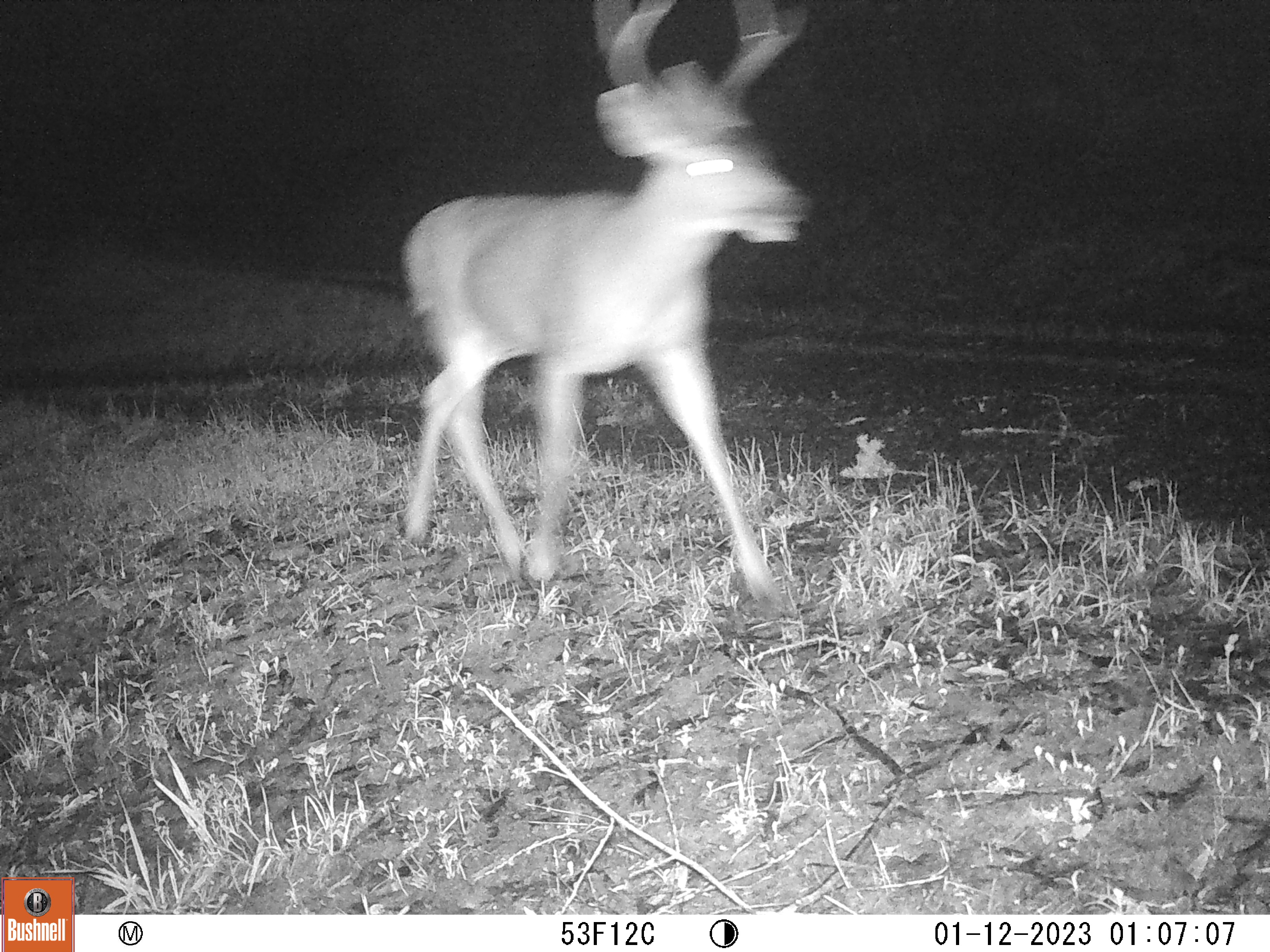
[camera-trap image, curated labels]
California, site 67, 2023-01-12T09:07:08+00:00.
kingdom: Animalia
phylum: Chordata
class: Mammalia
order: Artiodactyla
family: Cervidae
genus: Odocoileus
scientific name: Odocoileus hemionus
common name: mule deer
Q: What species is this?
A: Mule deer (Odocoileus hemionus).